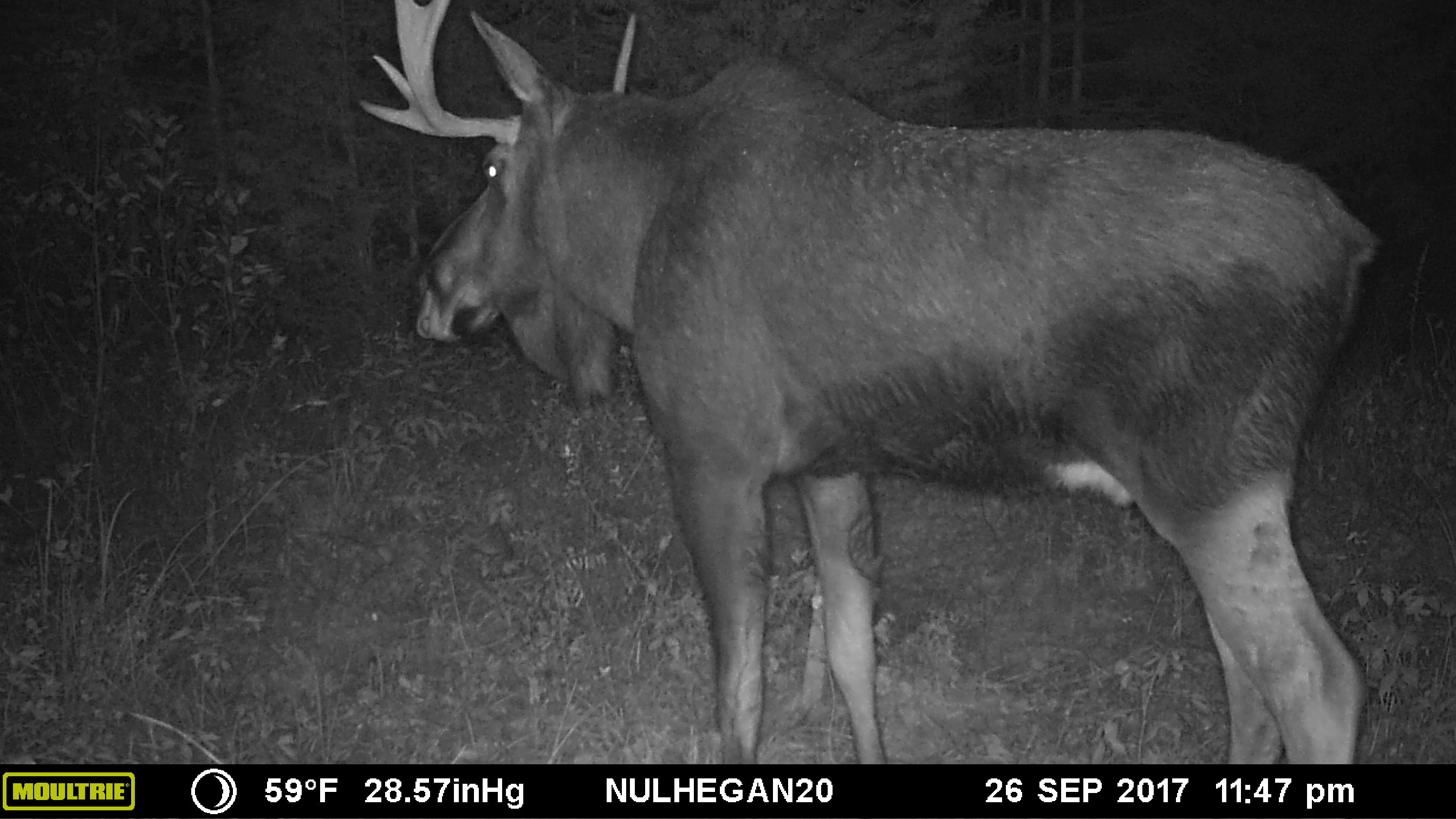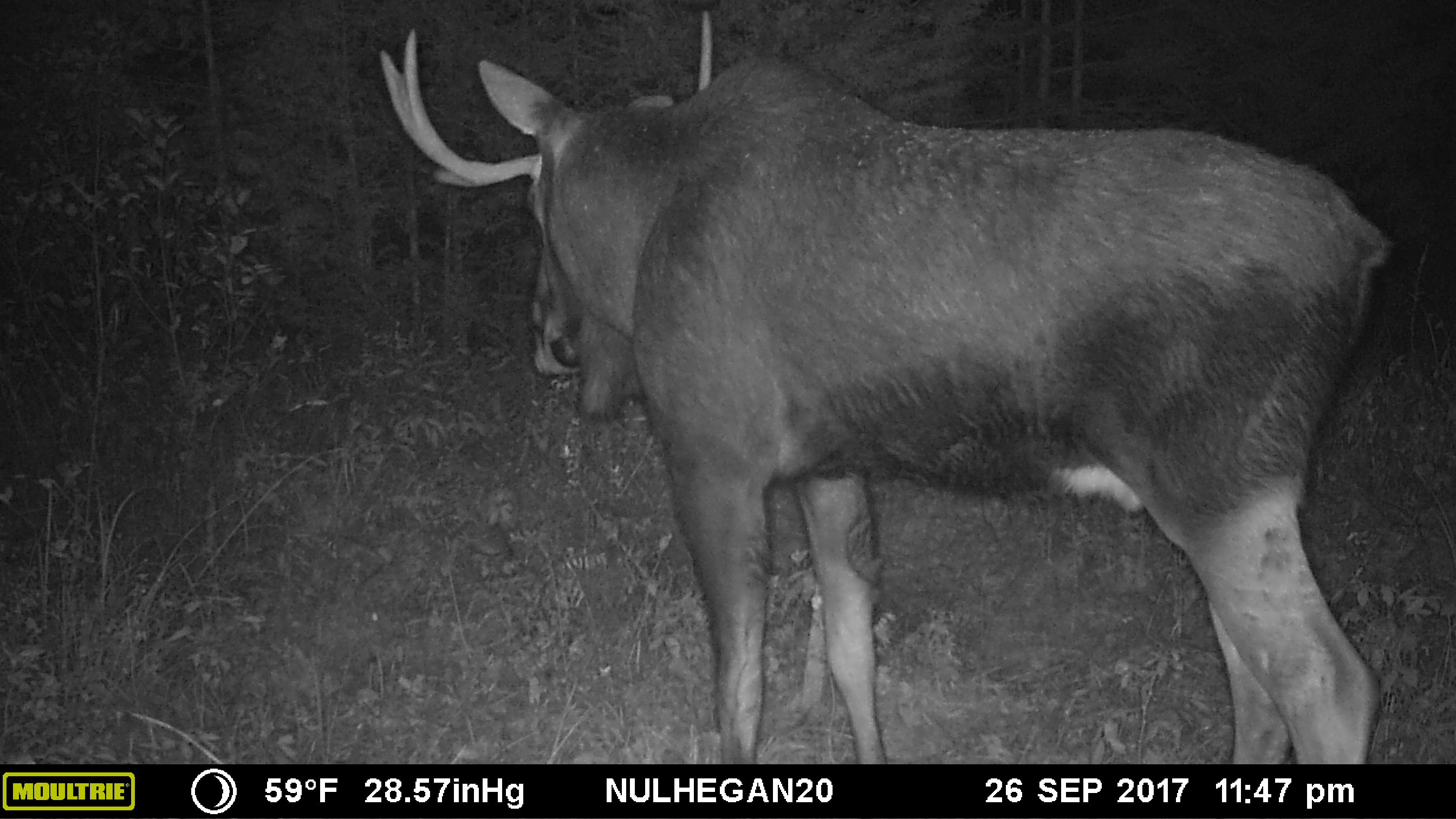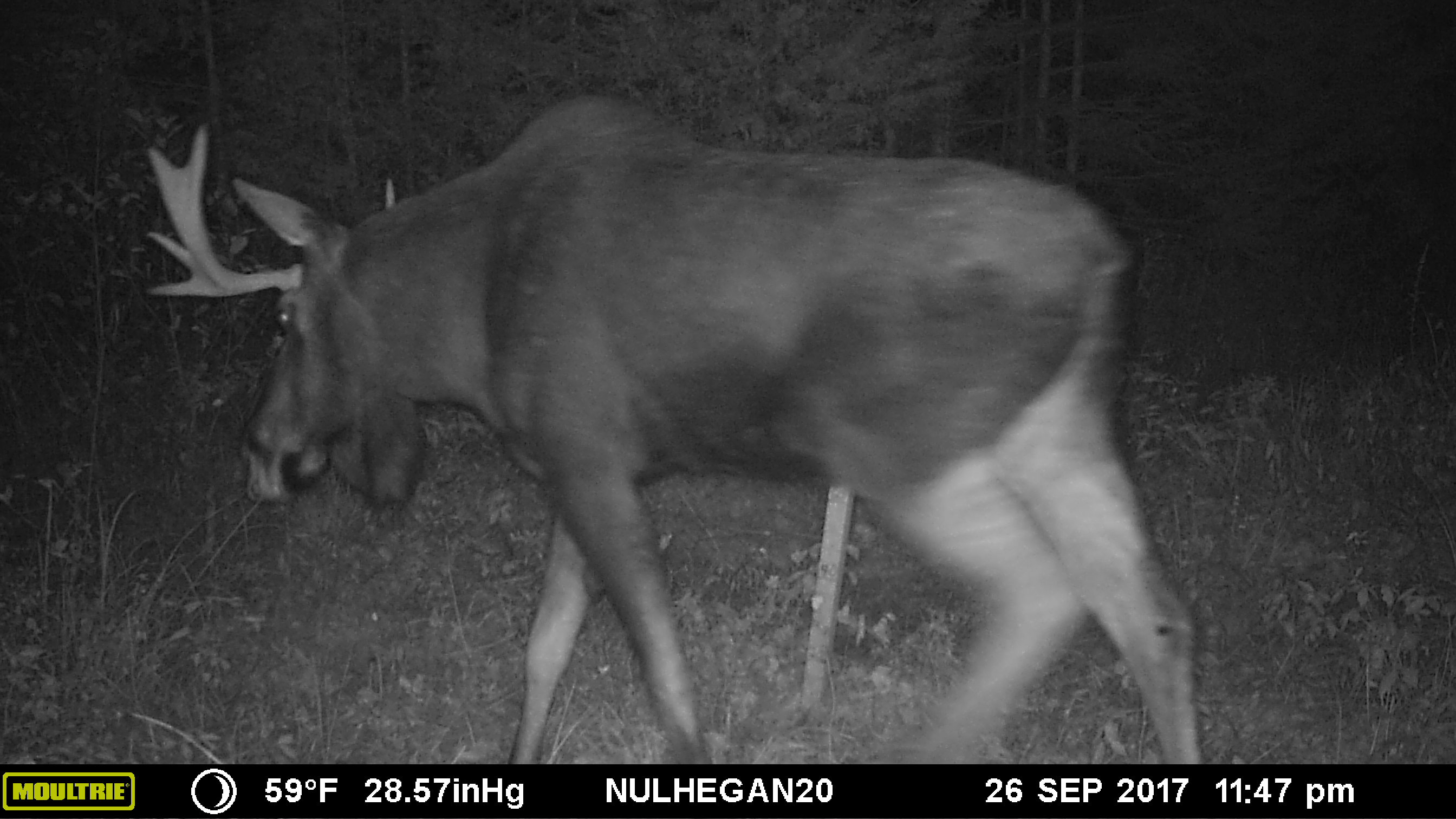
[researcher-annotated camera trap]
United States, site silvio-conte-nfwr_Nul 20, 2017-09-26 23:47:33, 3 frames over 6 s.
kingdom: Animalia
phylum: Chordata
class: Mammalia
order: Artiodactyla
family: Cervidae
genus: Alces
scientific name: Alces alces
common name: moose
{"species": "moose (Alces alces)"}